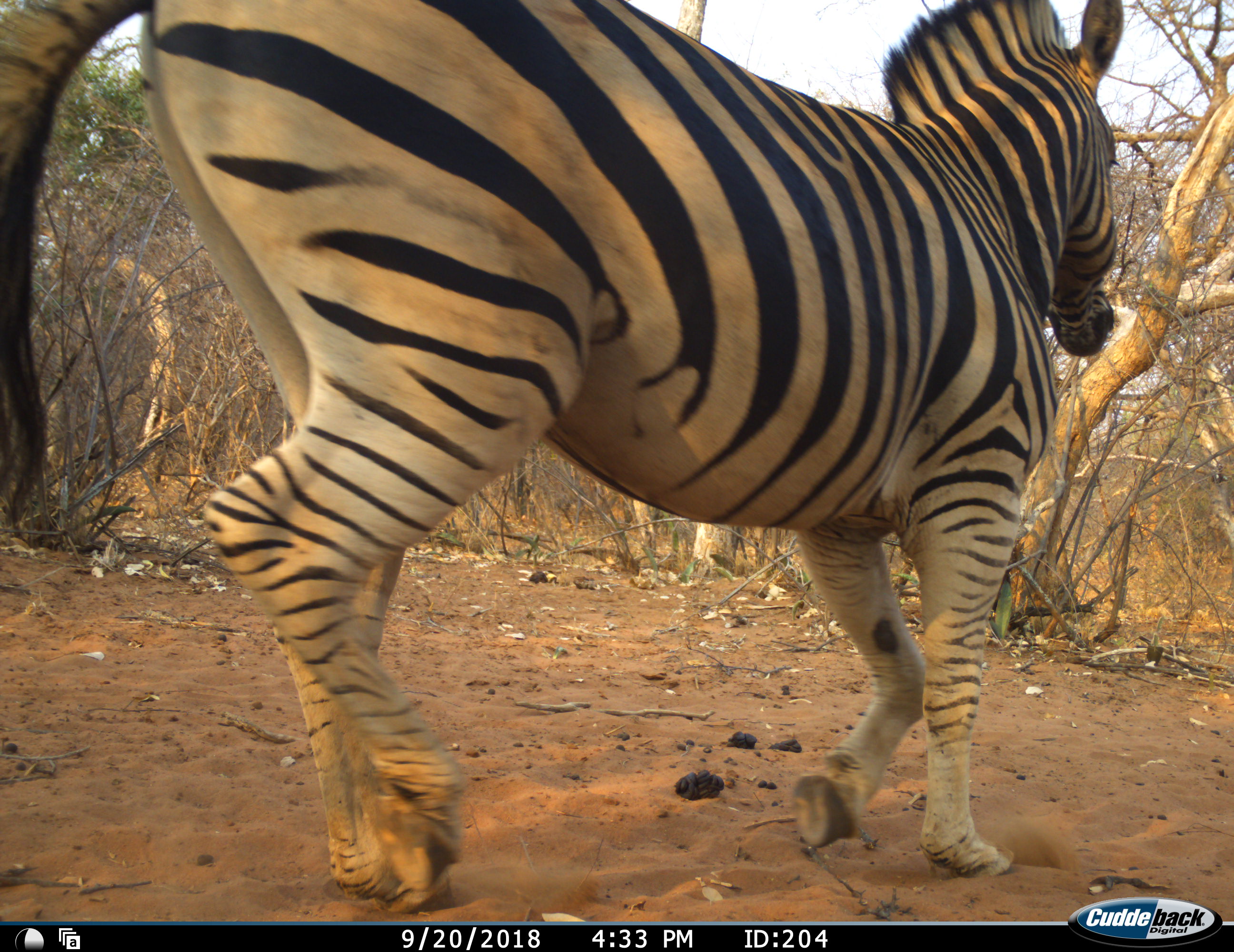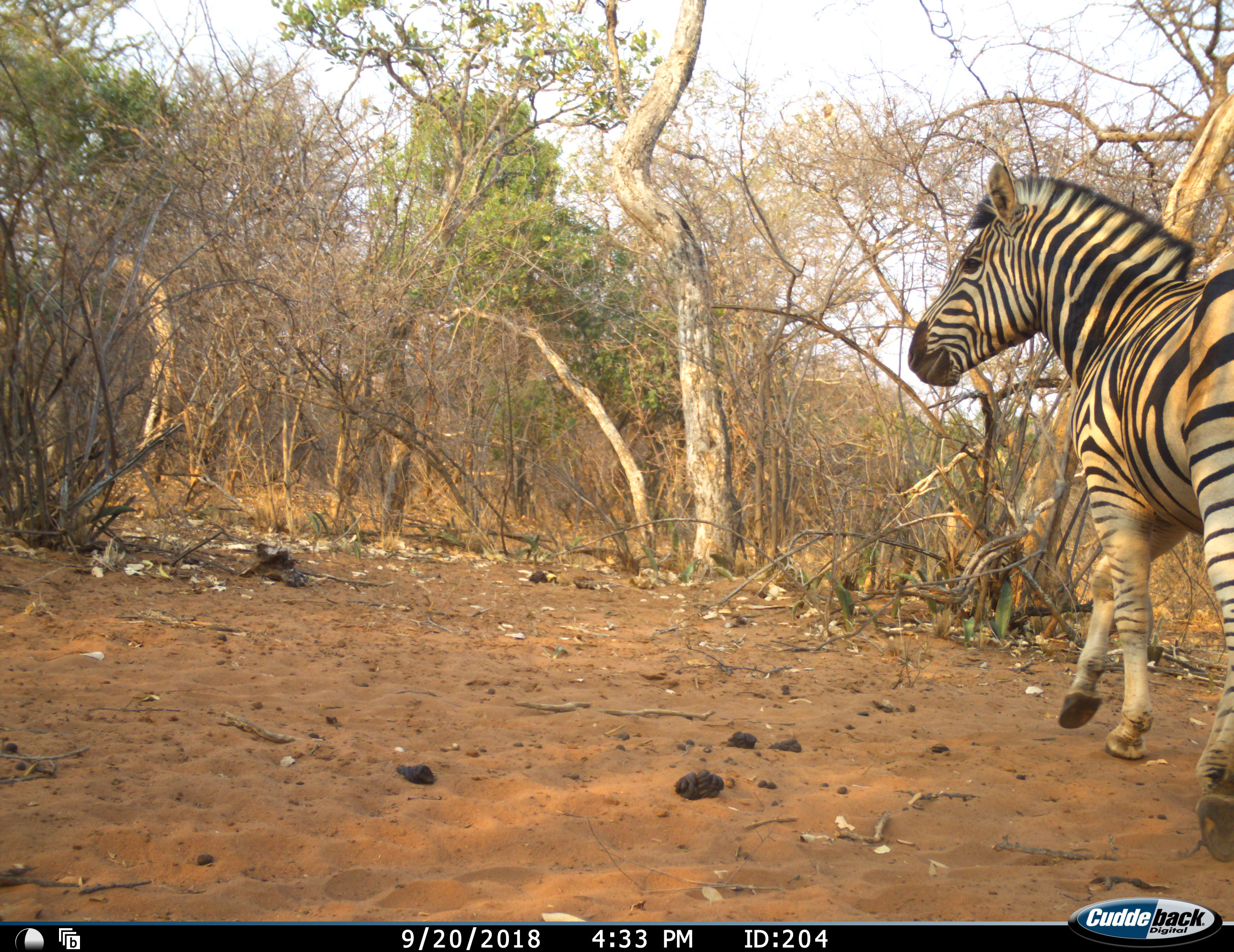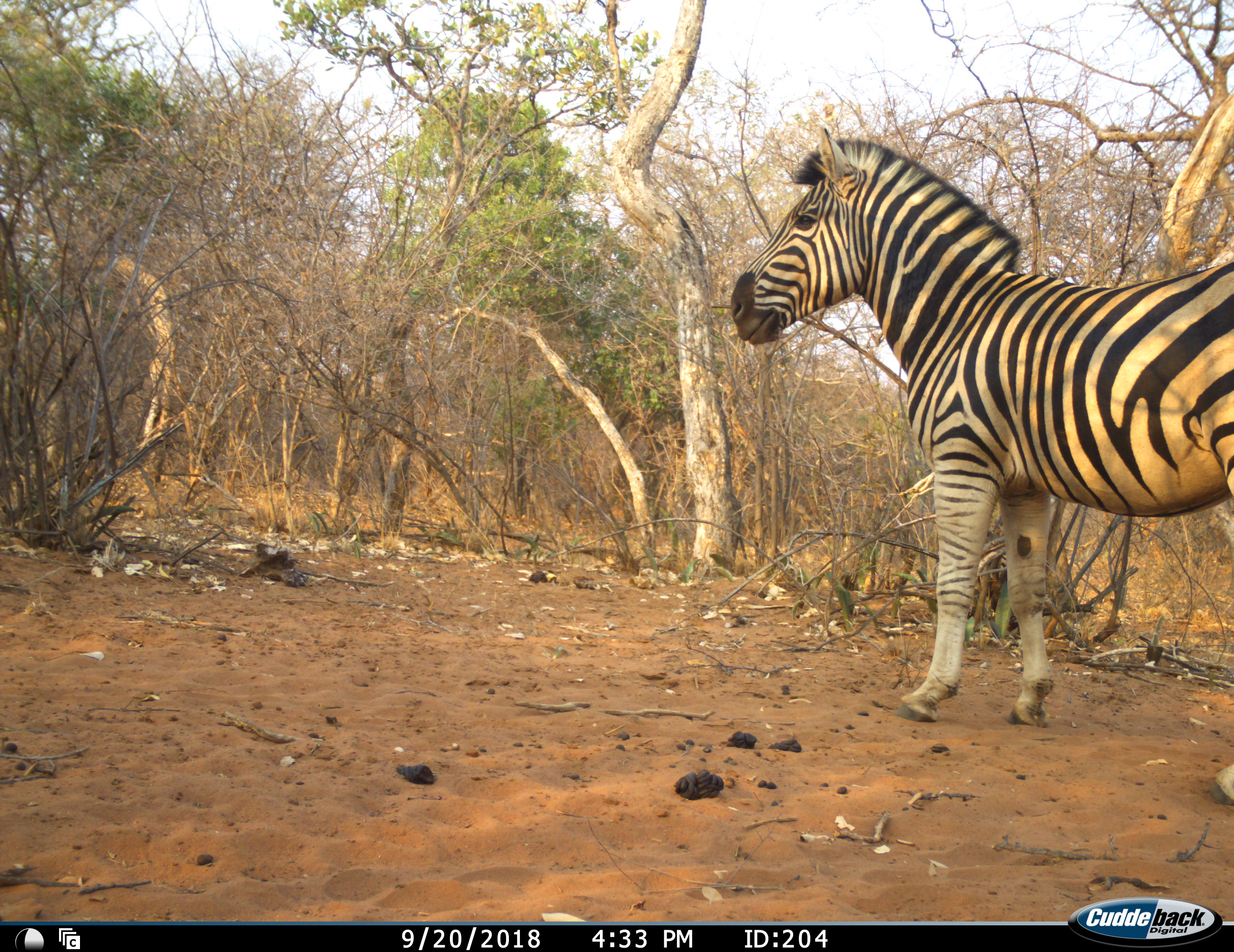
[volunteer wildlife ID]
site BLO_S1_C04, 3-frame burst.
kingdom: Animalia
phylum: Chordata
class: Mammalia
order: Perissodactyla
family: Equidae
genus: Equus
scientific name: Equus quagga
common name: plains zebra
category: zebraplains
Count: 1.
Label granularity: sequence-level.